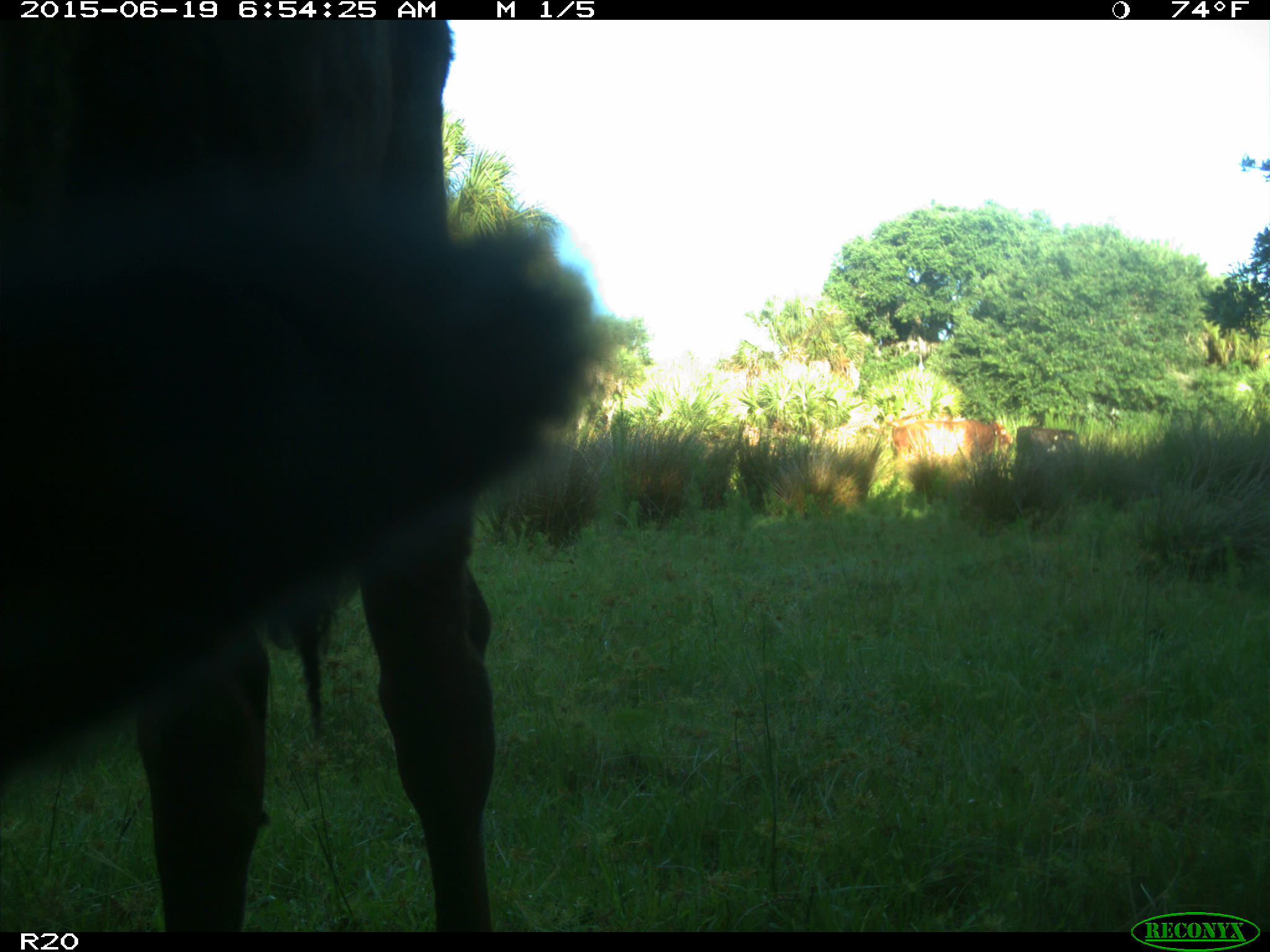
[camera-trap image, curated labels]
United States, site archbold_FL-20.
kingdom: Animalia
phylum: Chordata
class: Mammalia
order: Artiodactyla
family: Bovidae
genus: Bos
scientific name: Bos taurus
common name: domestic cow